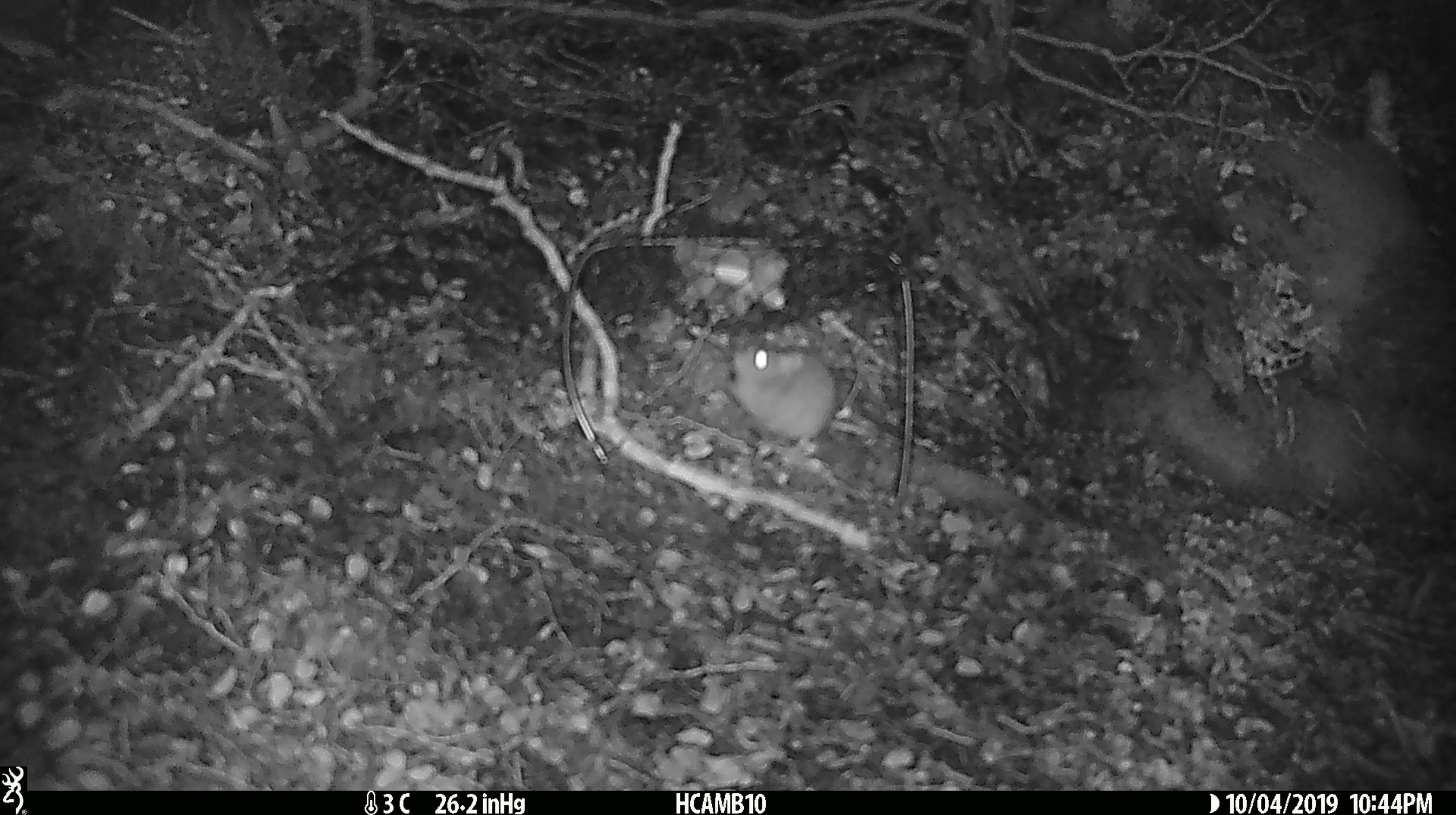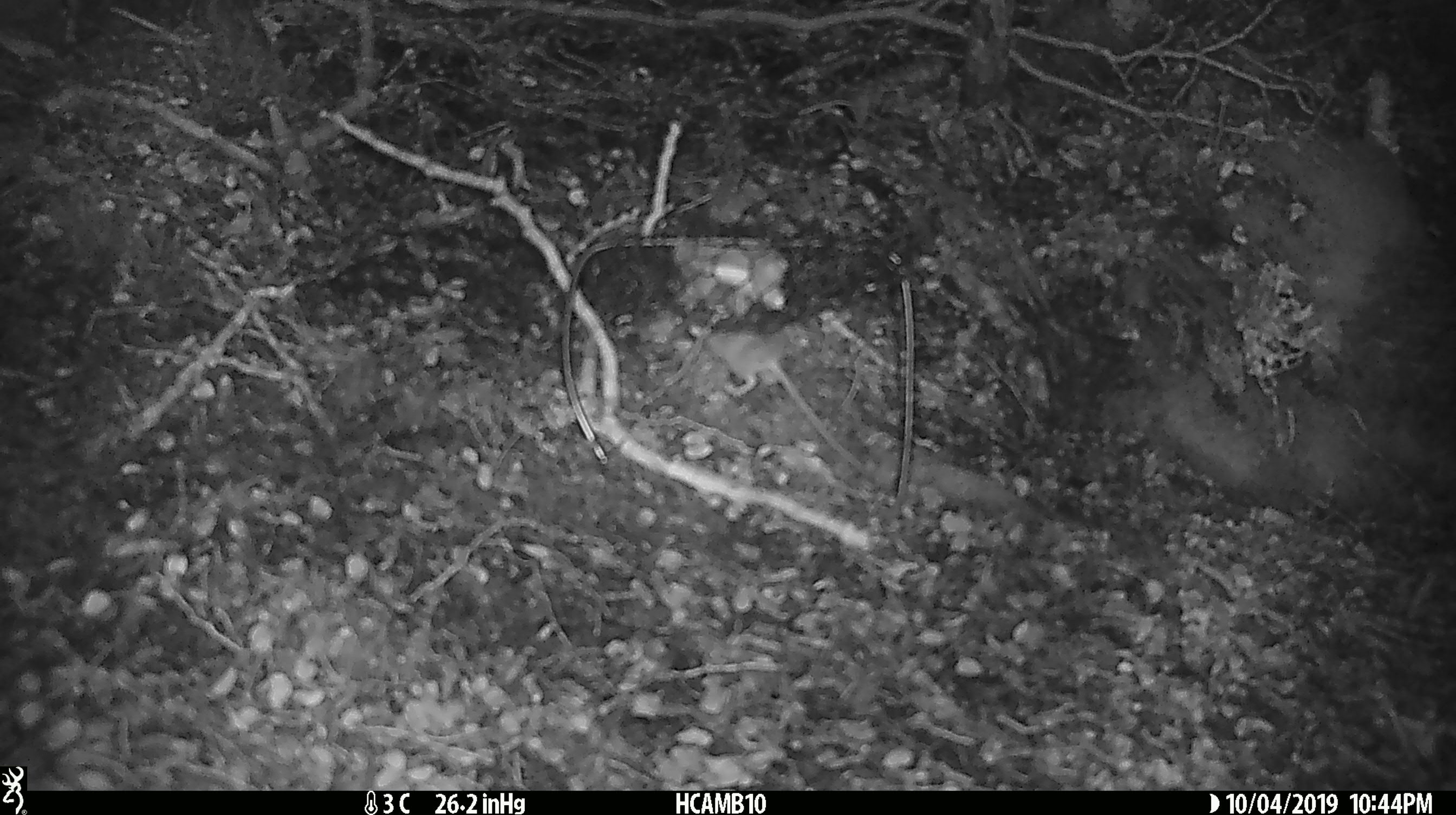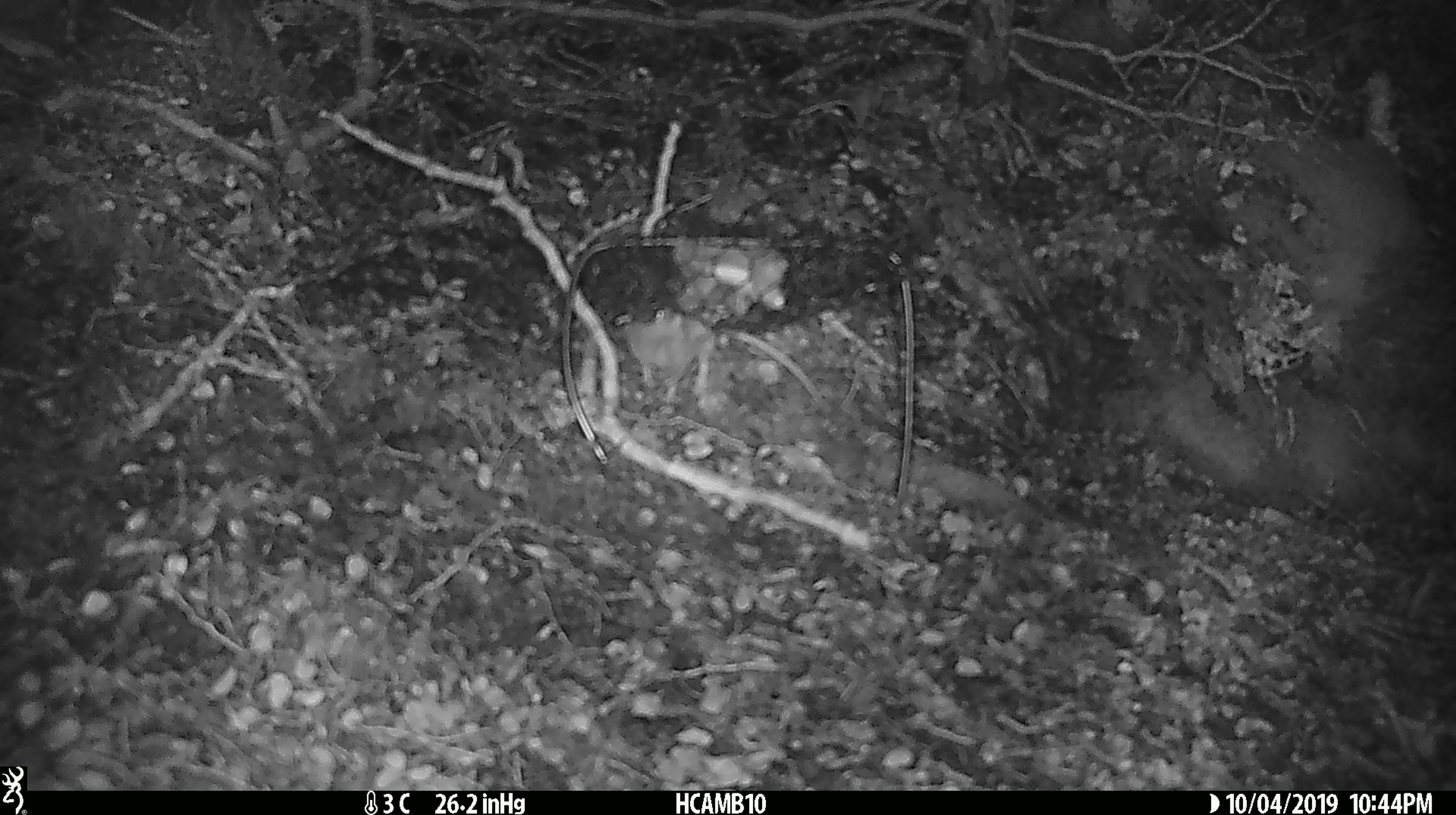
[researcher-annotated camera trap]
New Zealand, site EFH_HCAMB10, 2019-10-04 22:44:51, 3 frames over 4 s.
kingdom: Animalia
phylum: Chordata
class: Mammalia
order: Rodentia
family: Muridae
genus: Mus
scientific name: Mus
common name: mouse